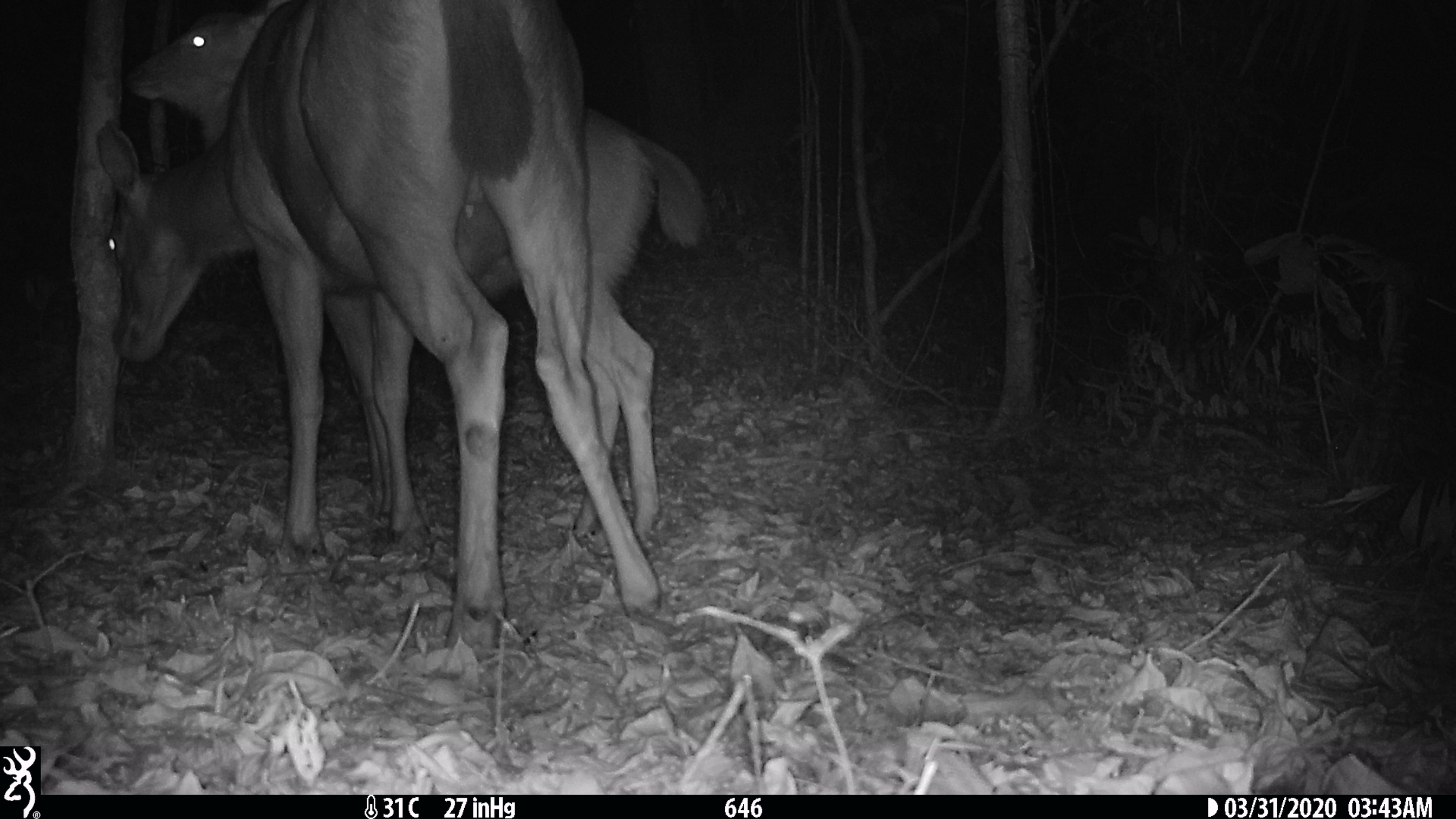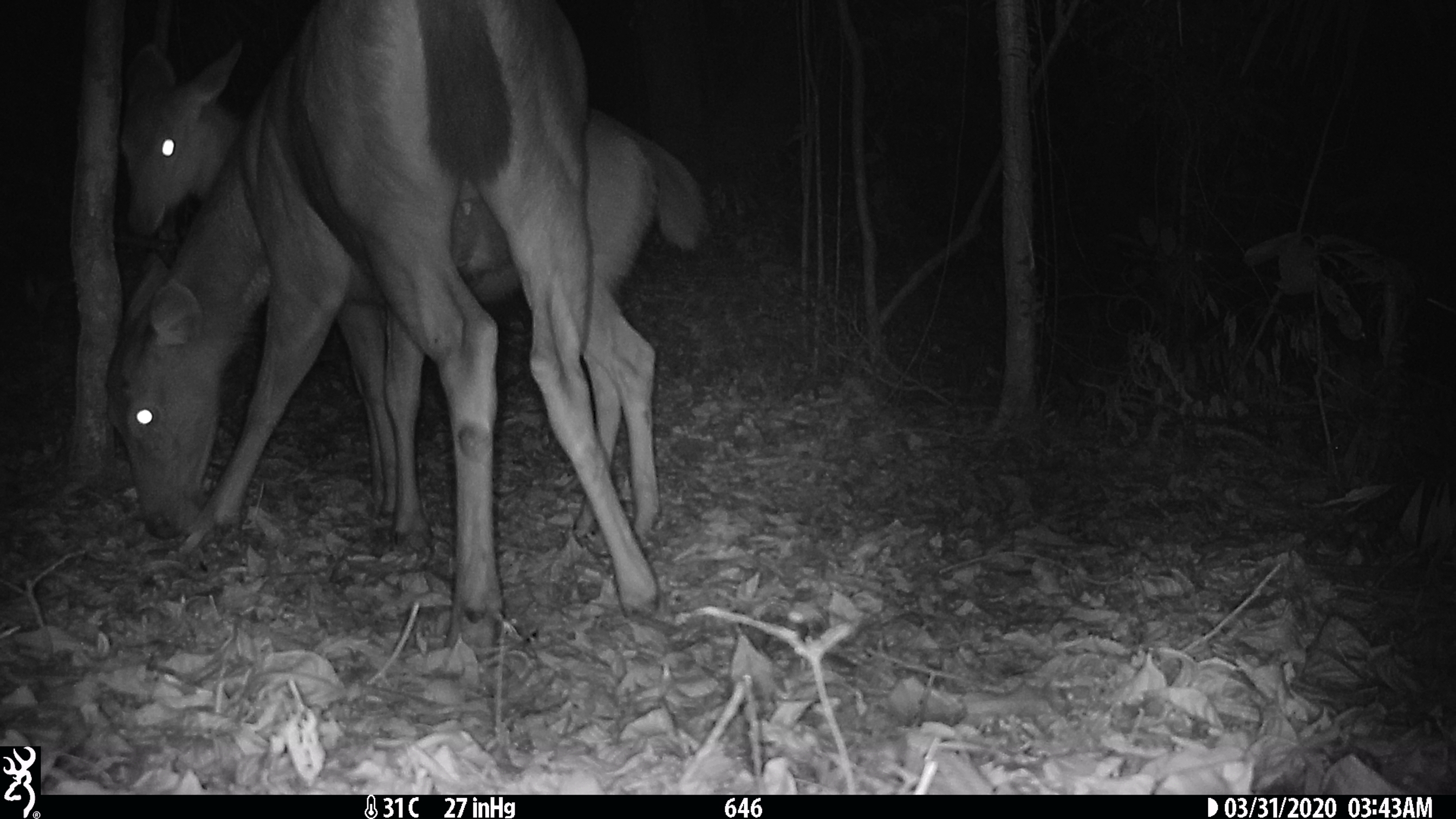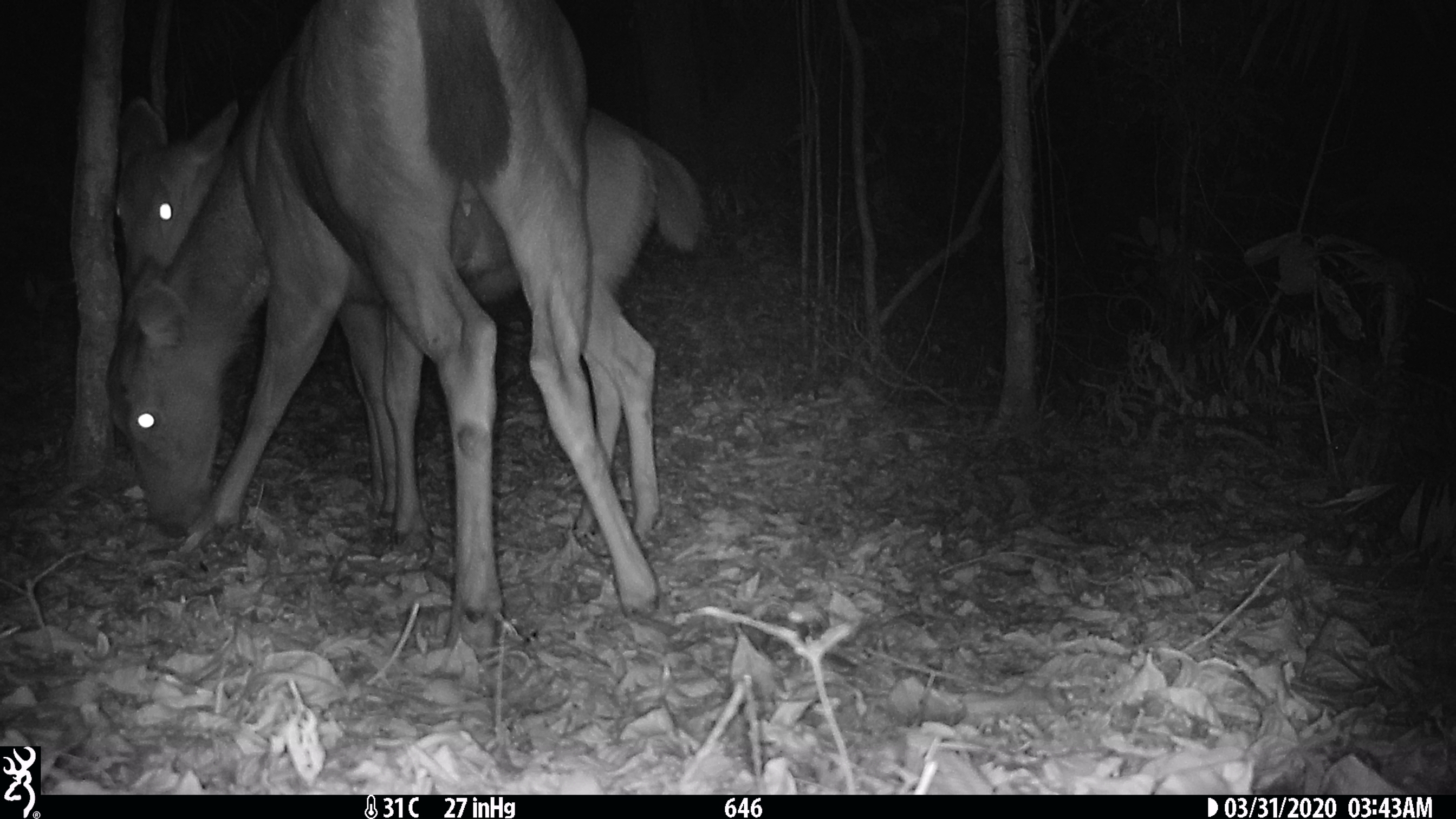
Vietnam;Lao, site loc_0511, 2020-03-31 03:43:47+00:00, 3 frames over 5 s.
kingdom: Animalia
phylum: Chordata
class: Mammalia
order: Artiodactyla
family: Cervidae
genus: Rusa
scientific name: Rusa unicolor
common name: sambar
Sambar (Rusa unicolor). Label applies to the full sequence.